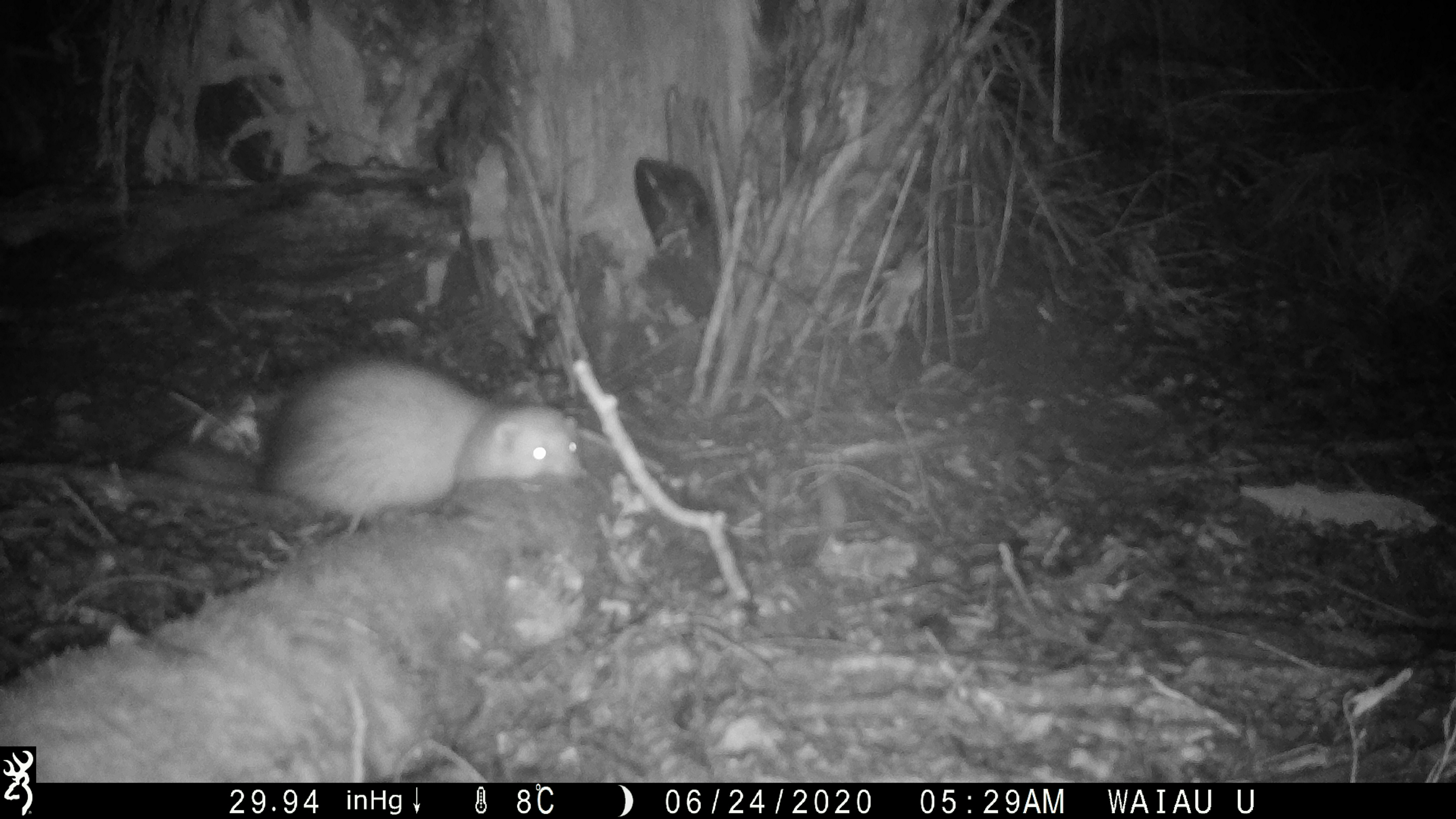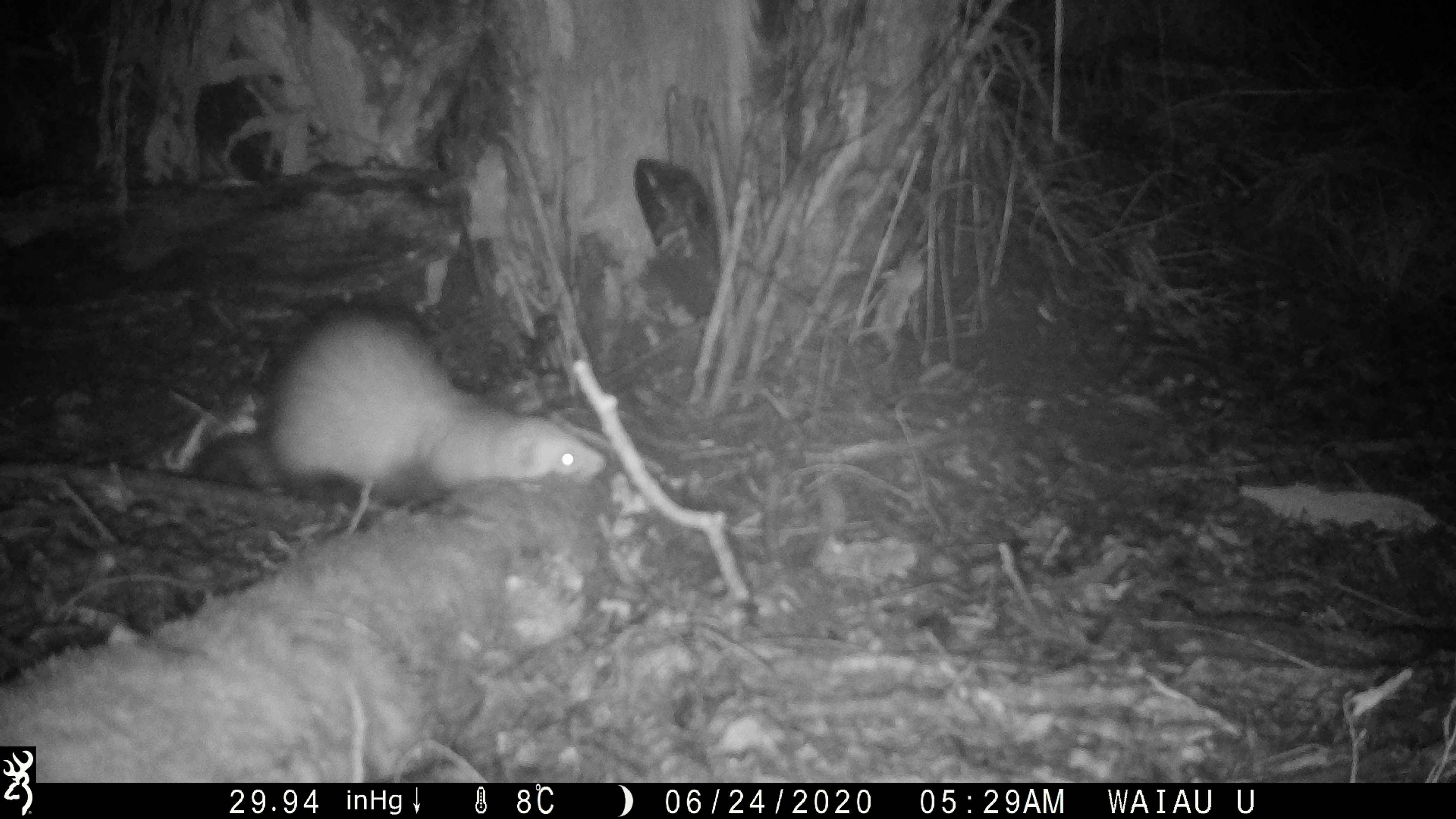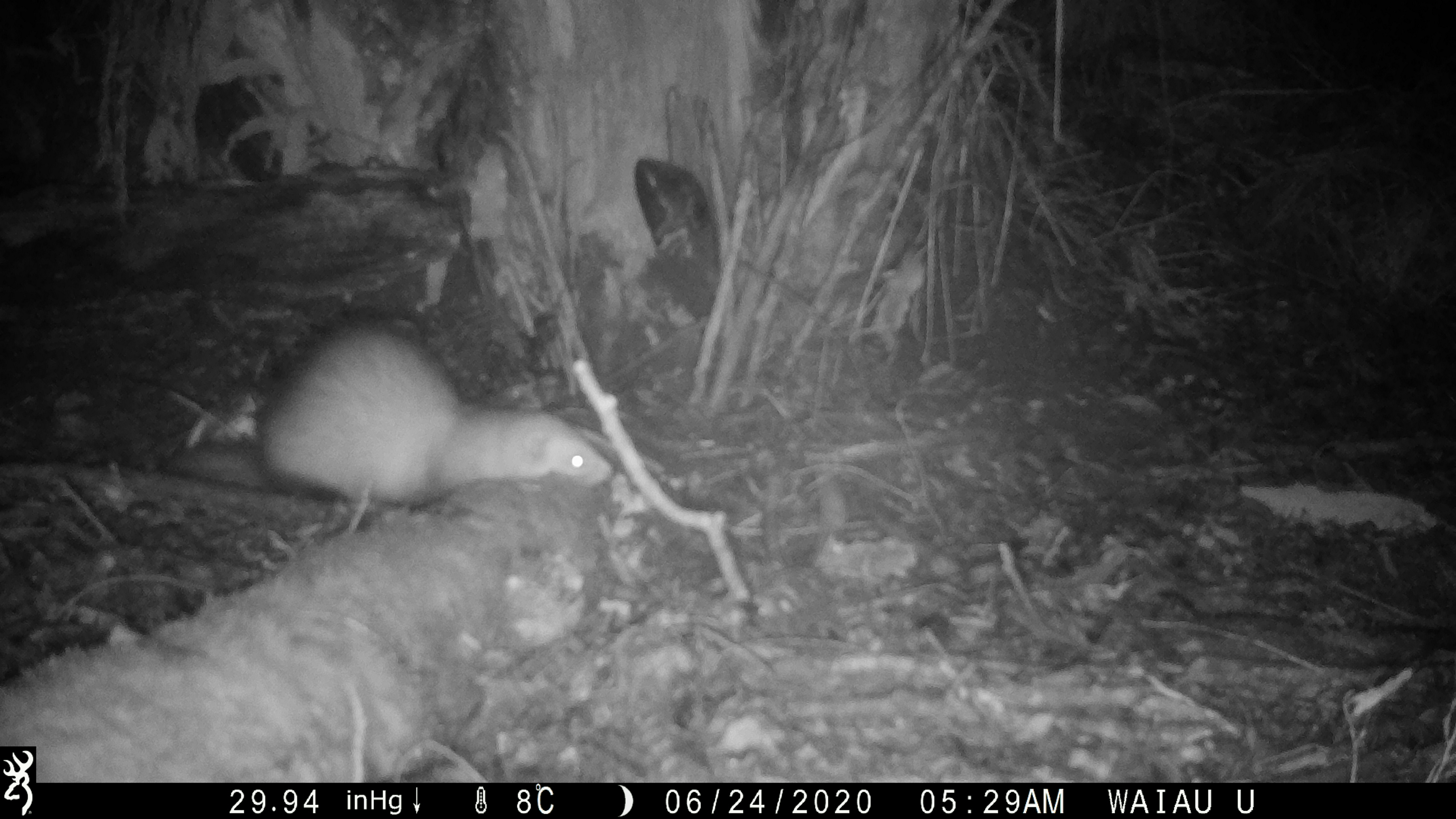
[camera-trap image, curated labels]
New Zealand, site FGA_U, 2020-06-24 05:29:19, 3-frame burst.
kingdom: Animalia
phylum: Chordata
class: Mammalia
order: Carnivora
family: Mustelidae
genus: Mustela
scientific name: Mustela furo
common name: ferret